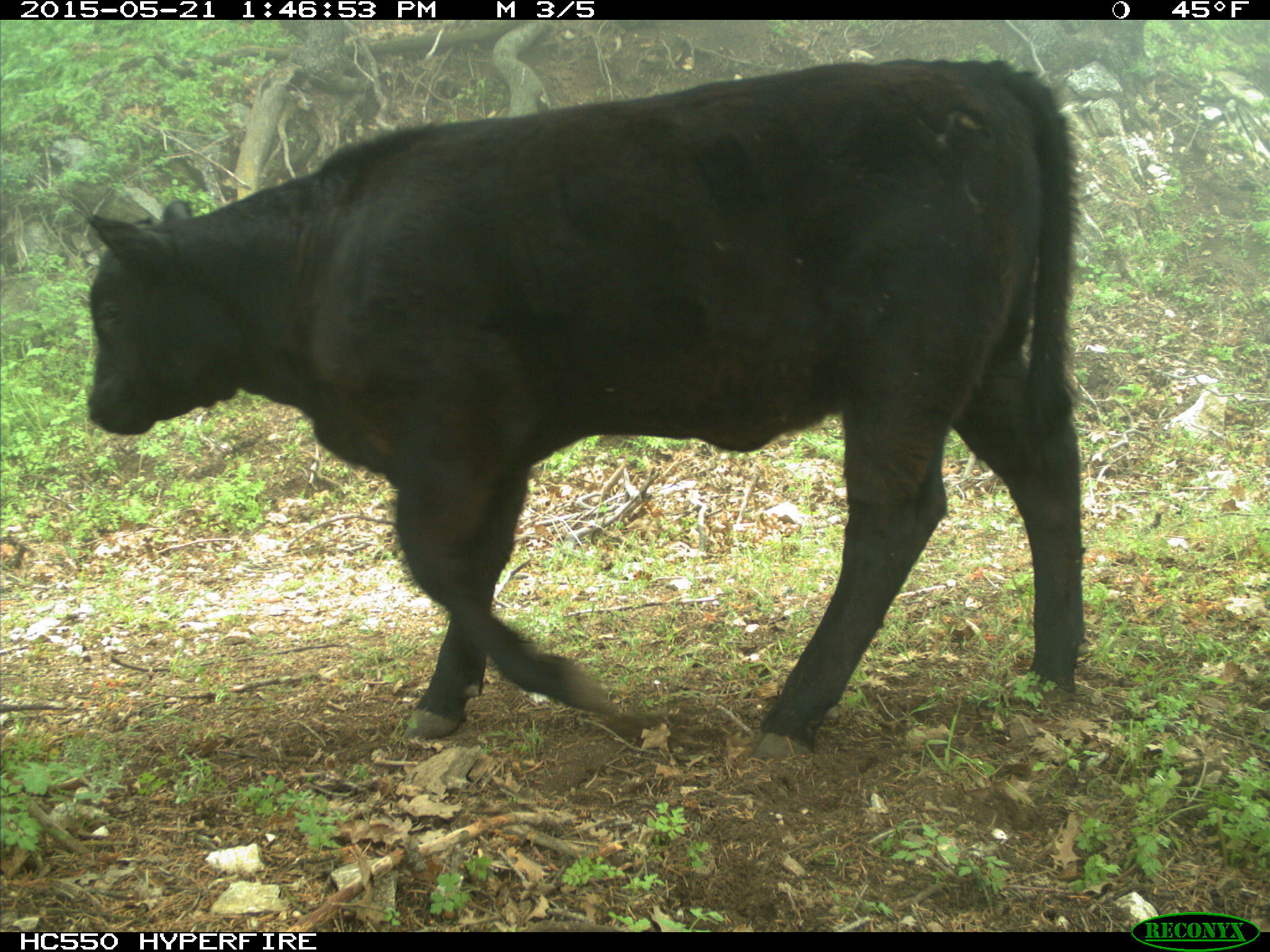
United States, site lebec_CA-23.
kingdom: Animalia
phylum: Chordata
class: Mammalia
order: Artiodactyla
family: Bovidae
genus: Bos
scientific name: Bos taurus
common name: domestic cow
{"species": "Bos taurus (domestic cow)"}